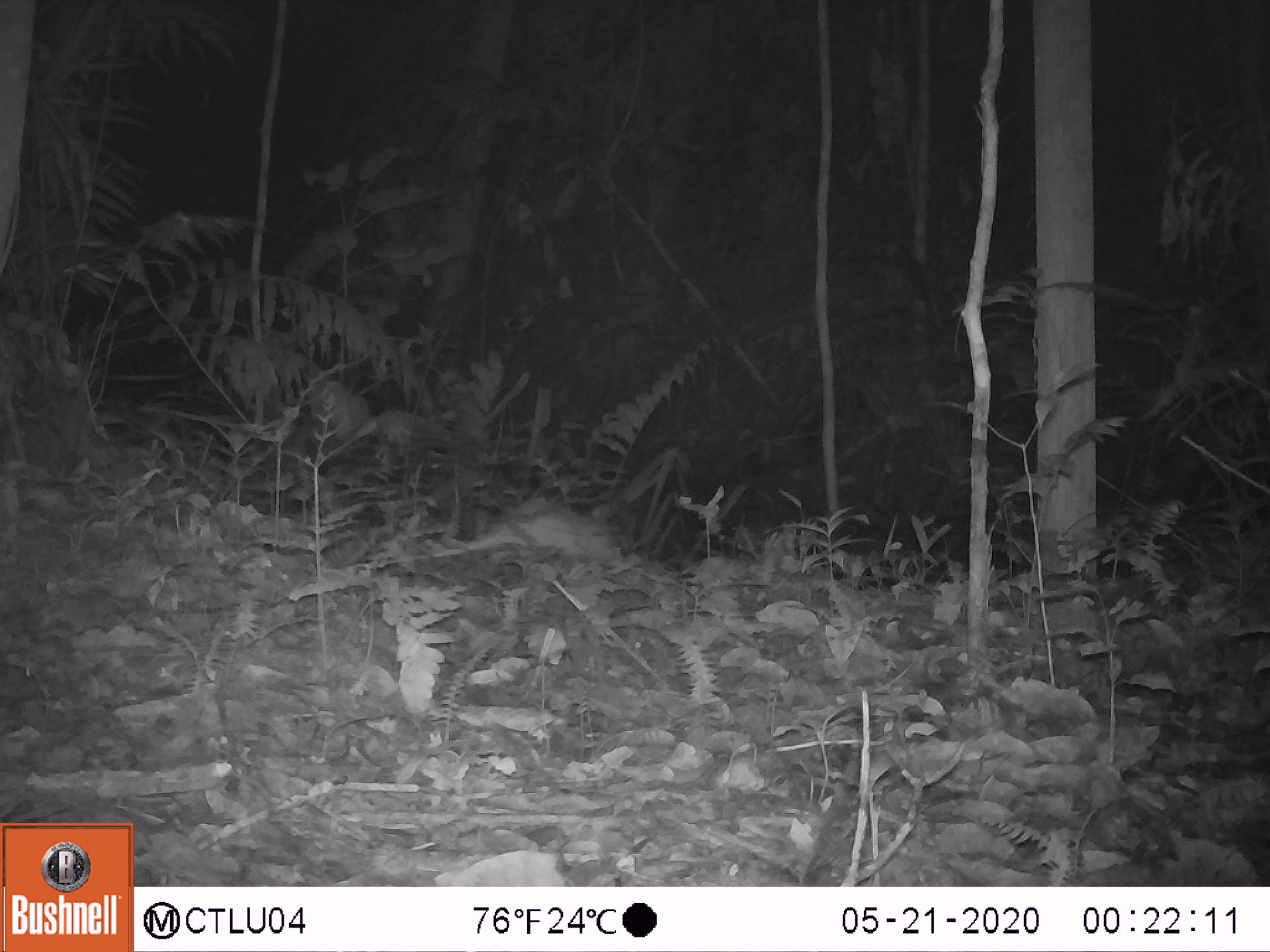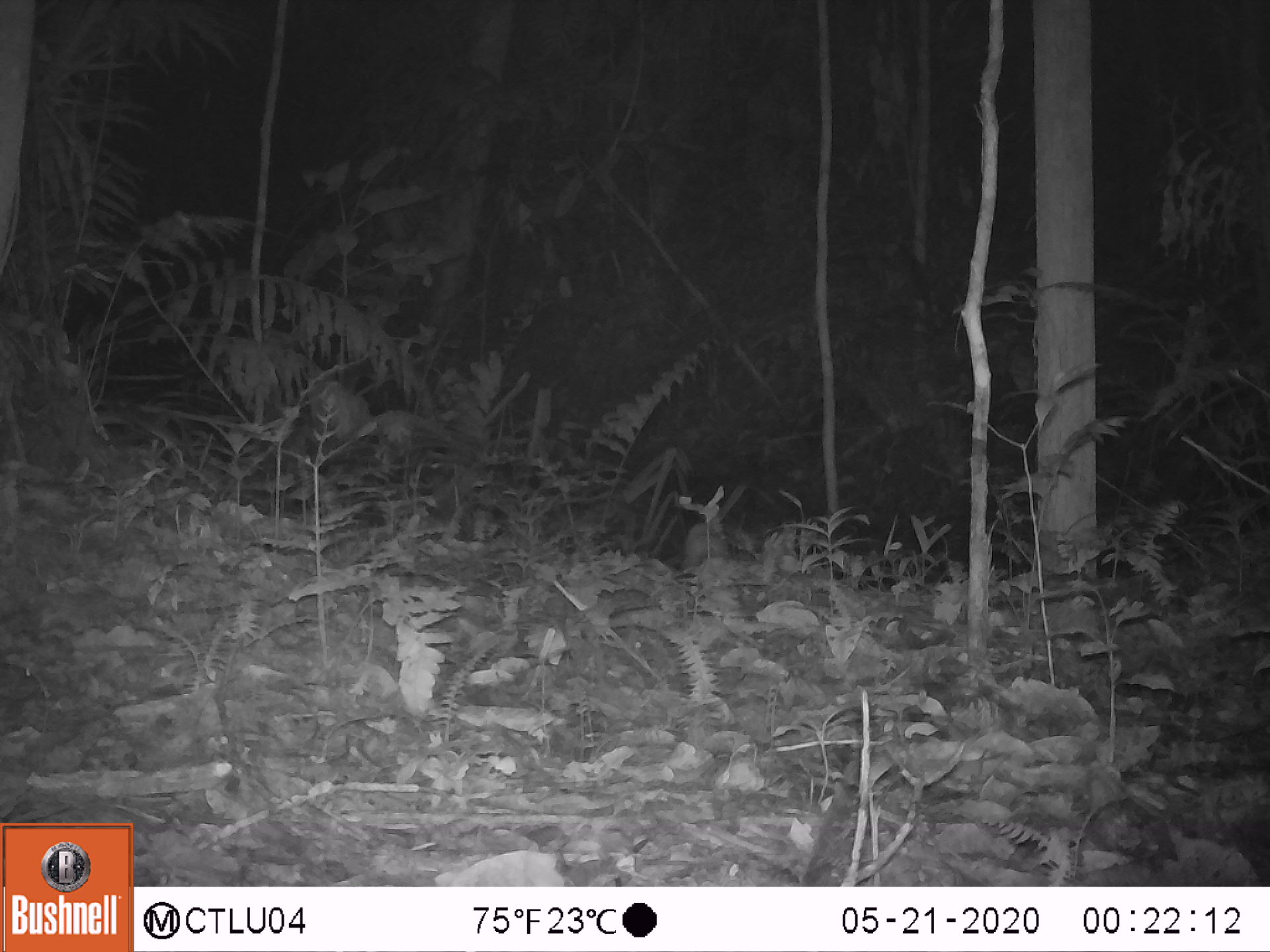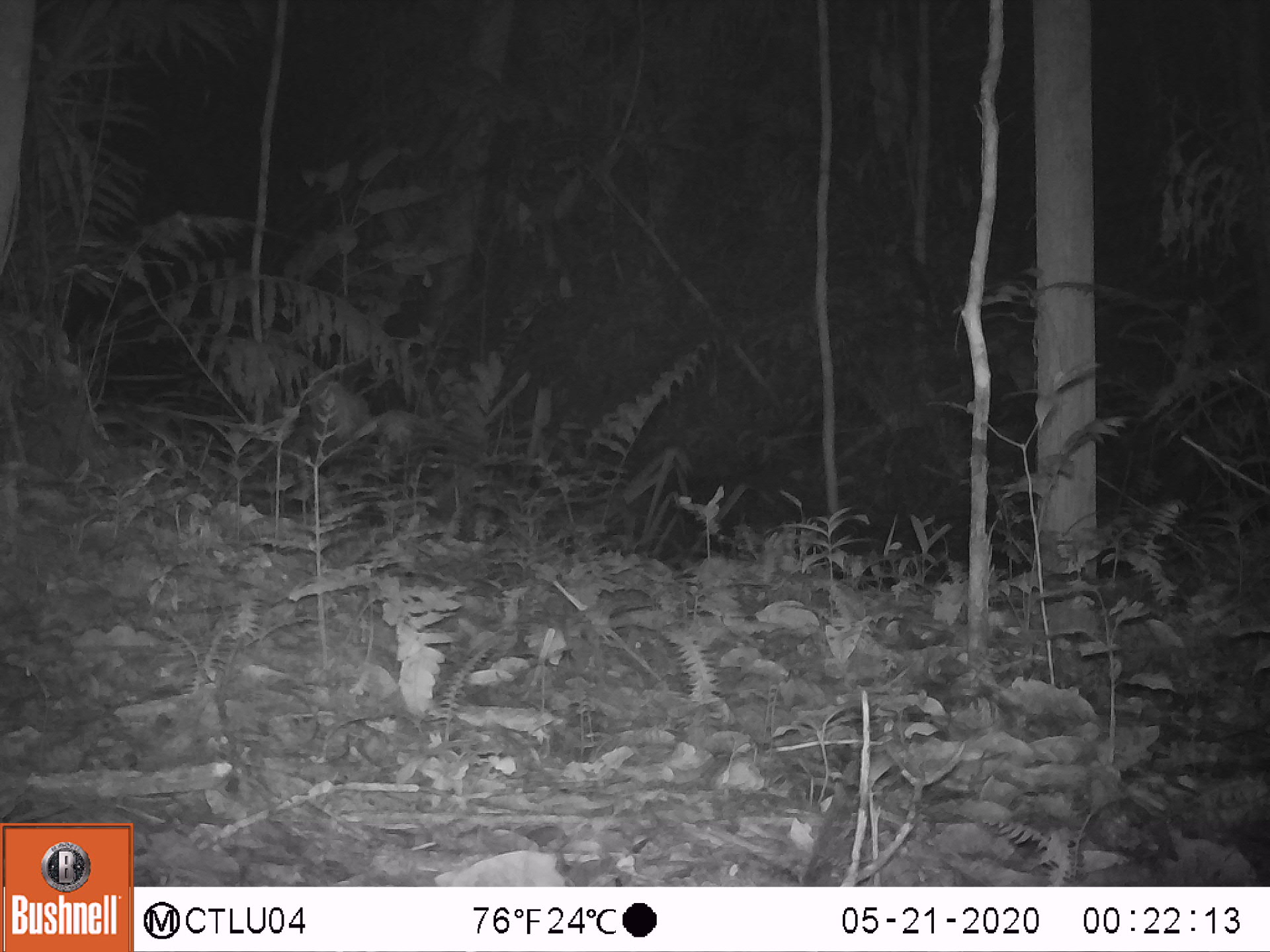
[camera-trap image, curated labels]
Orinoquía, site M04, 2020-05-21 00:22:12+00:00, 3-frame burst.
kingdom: Animalia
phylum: Chordata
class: Mammalia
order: Cingulata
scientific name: Cingulata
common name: armadillo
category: unknown armadillo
Unknown armadillo (armadillo) (Cingulata).